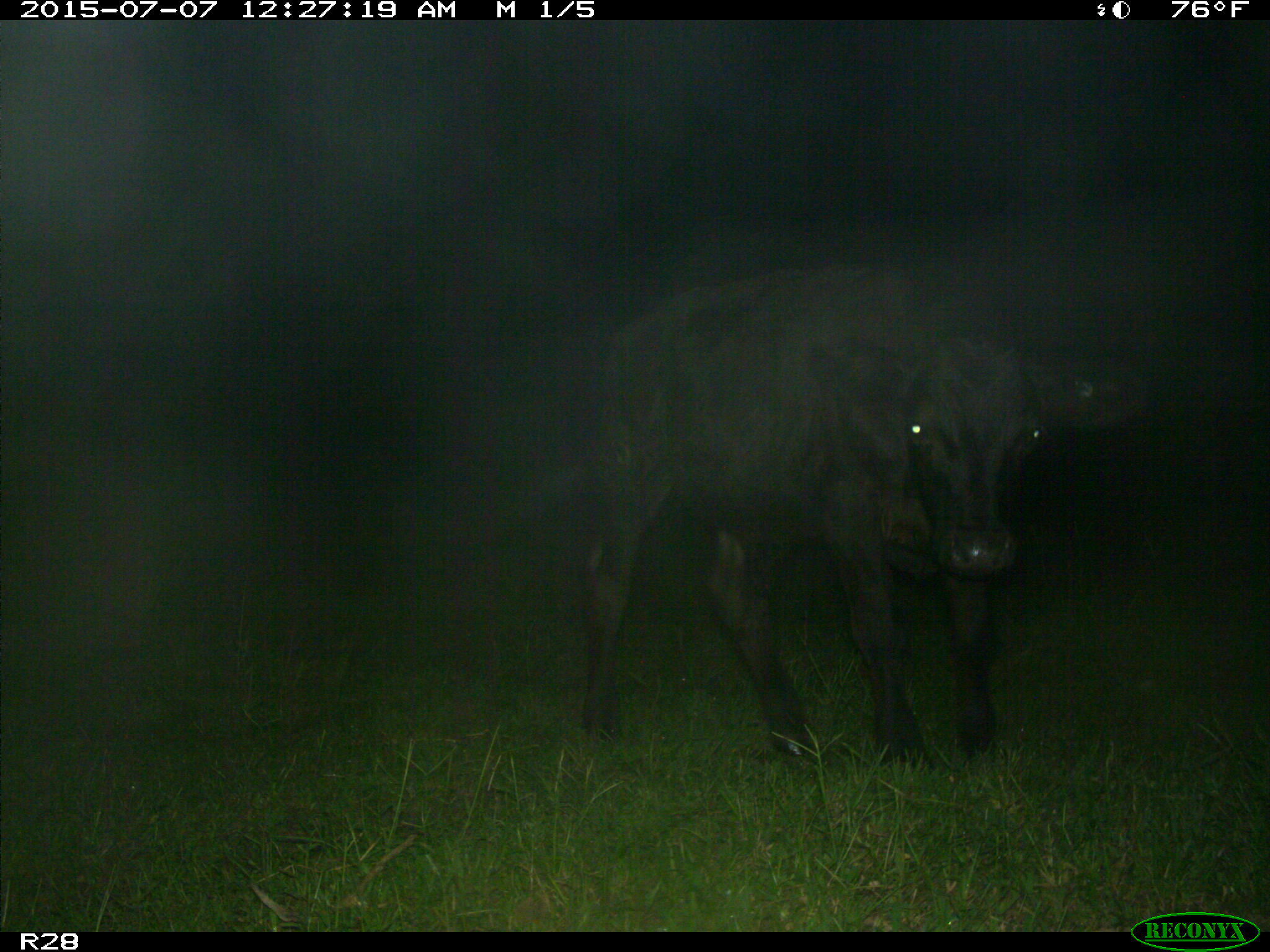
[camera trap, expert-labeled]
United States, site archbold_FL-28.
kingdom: Animalia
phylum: Chordata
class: Mammalia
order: Artiodactyla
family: Bovidae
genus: Bos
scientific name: Bos taurus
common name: domestic cow